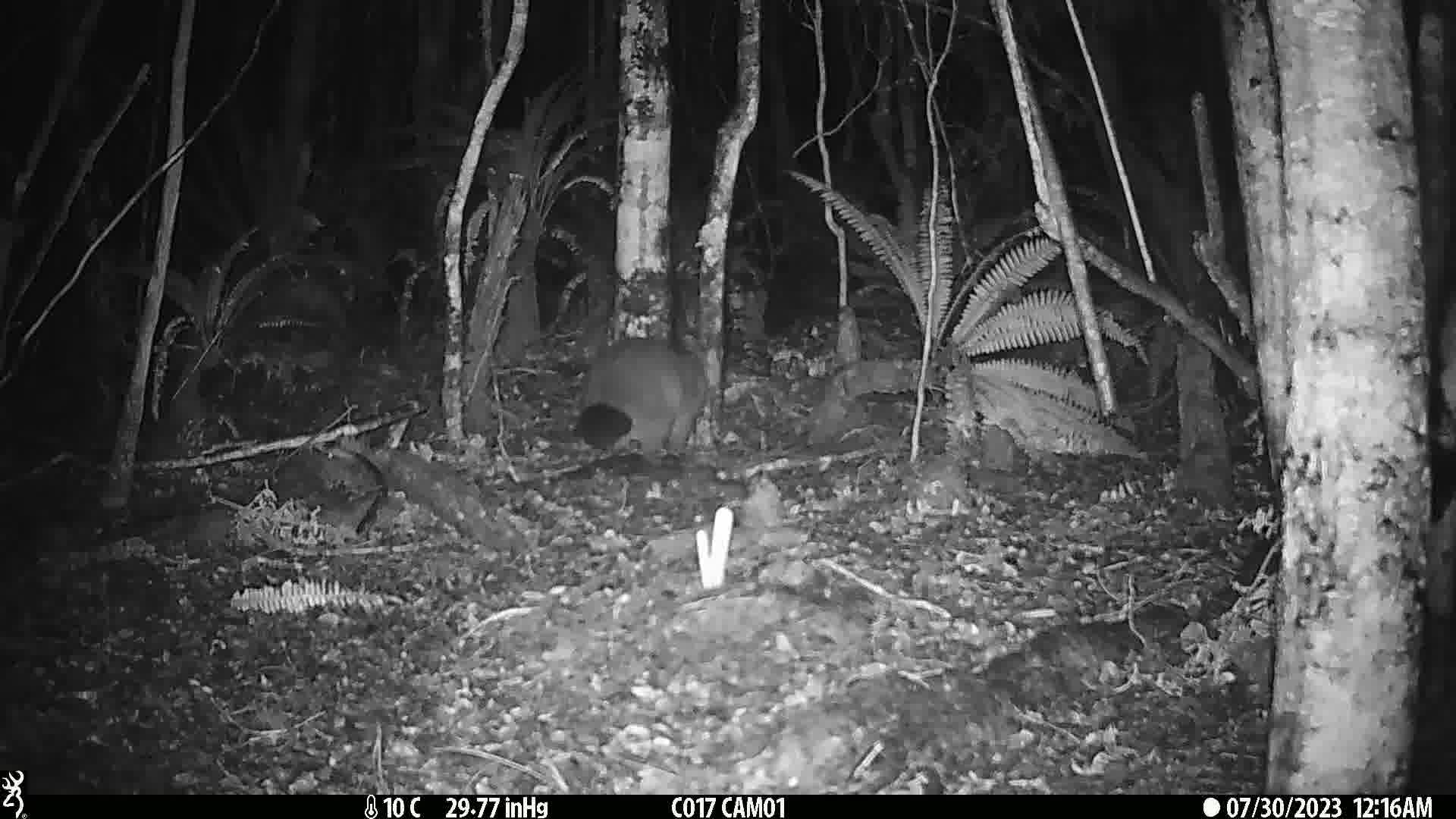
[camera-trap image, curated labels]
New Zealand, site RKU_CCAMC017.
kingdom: Animalia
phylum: Chordata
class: Mammalia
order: Diprotodontia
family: Phalangeridae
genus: Trichosurus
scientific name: Trichosurus vulpecula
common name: common brushtail possum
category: possum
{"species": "possum (common brushtail possum) (Trichosurus vulpecula)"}